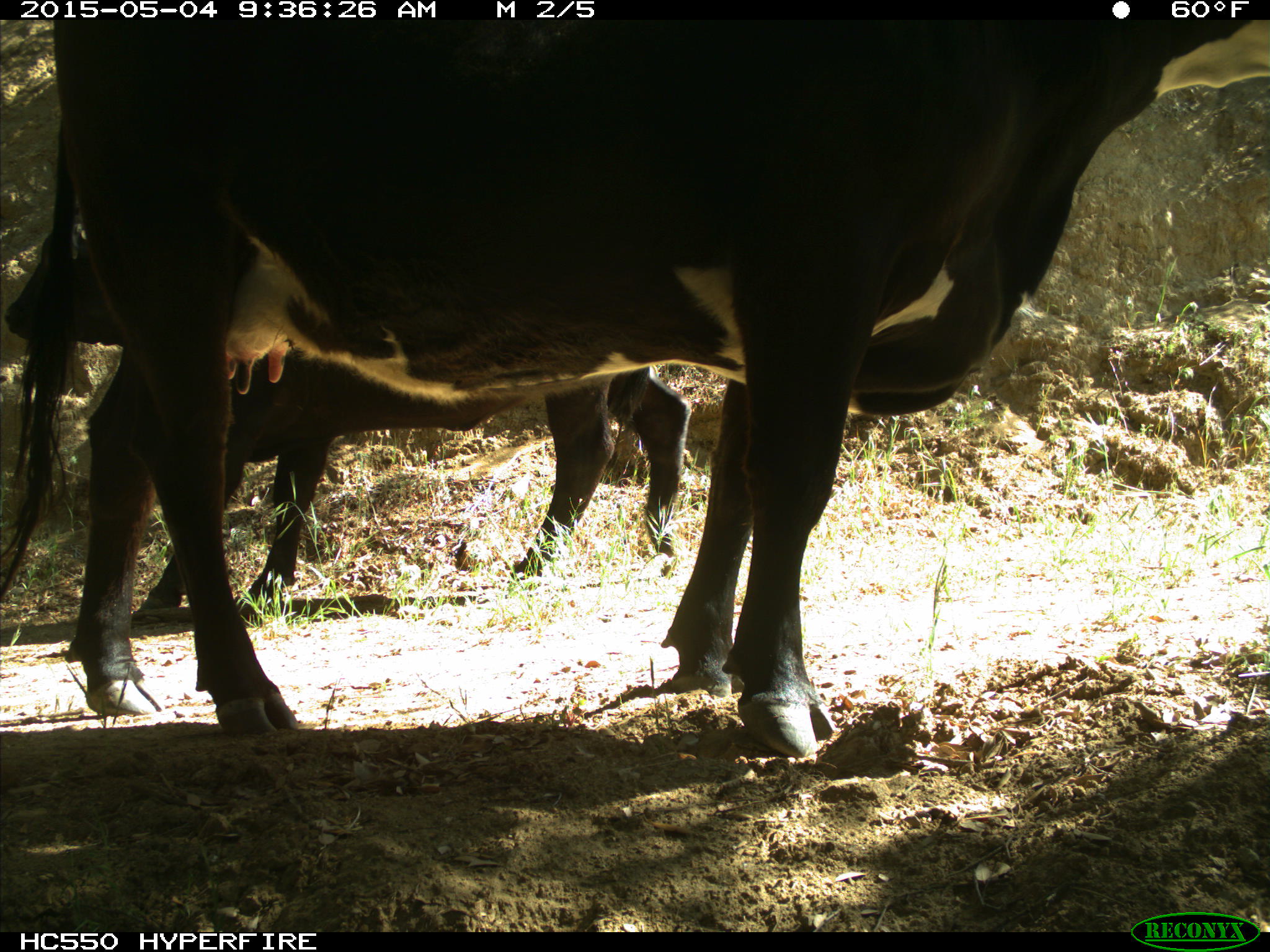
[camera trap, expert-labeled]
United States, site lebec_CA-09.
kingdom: Animalia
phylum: Chordata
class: Mammalia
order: Artiodactyla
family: Bovidae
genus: Bos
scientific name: Bos taurus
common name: domestic cow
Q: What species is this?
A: Bos taurus (domestic cow).